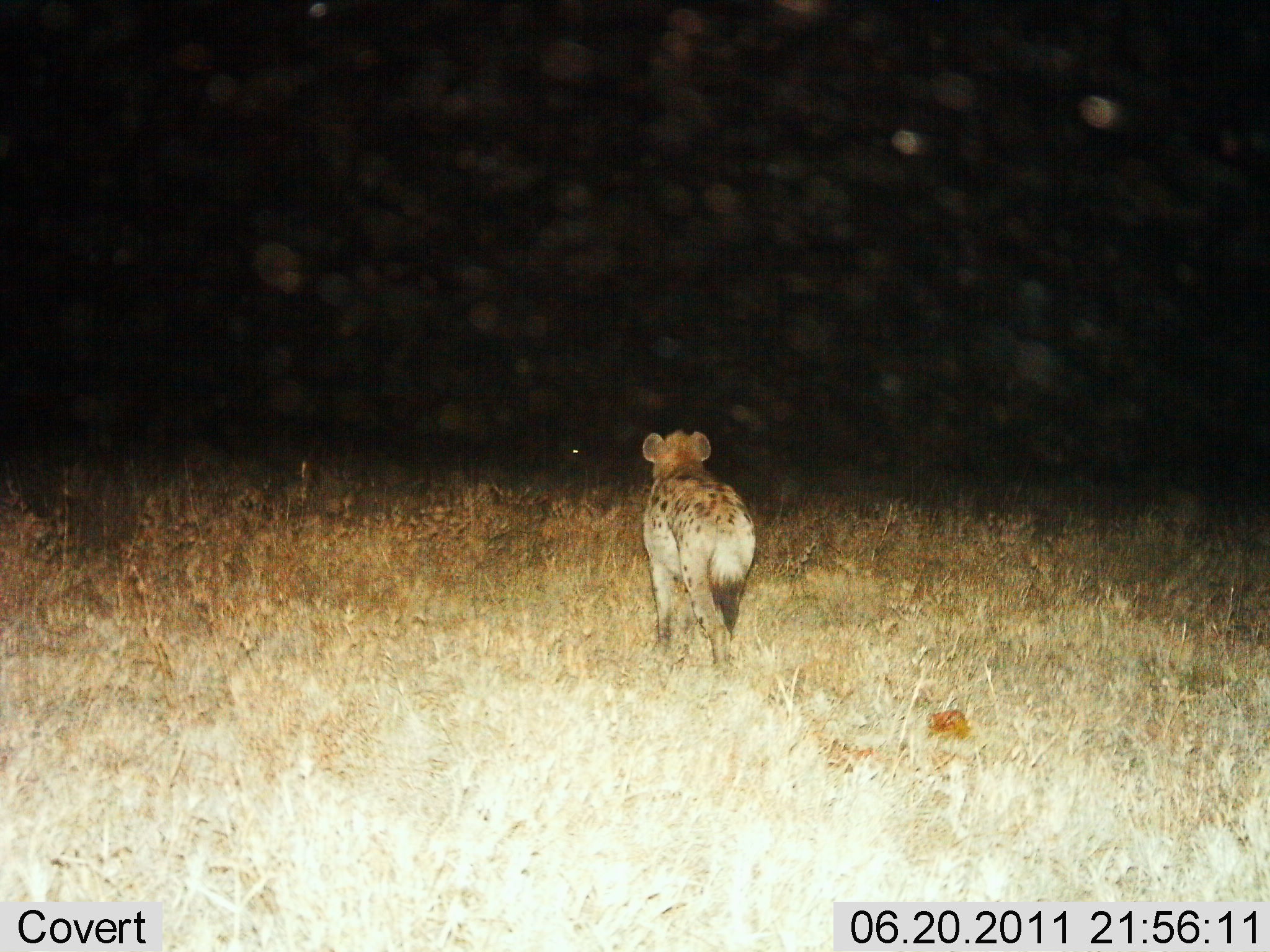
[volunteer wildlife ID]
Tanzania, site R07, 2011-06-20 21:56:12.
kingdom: Animalia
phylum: Chordata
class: Mammalia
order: Carnivora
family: Hyaenidae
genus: Crocuta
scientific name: Crocuta crocuta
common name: spotted hyena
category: hyenaspotted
Hyenaspotted (spotted hyena) (Crocuta crocuta), count 1. Behavior (volunteer vote fractions): standing 83%, resting 0%, moving 17%, interacting 0%. Young present (vote fraction): 0%. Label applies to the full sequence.